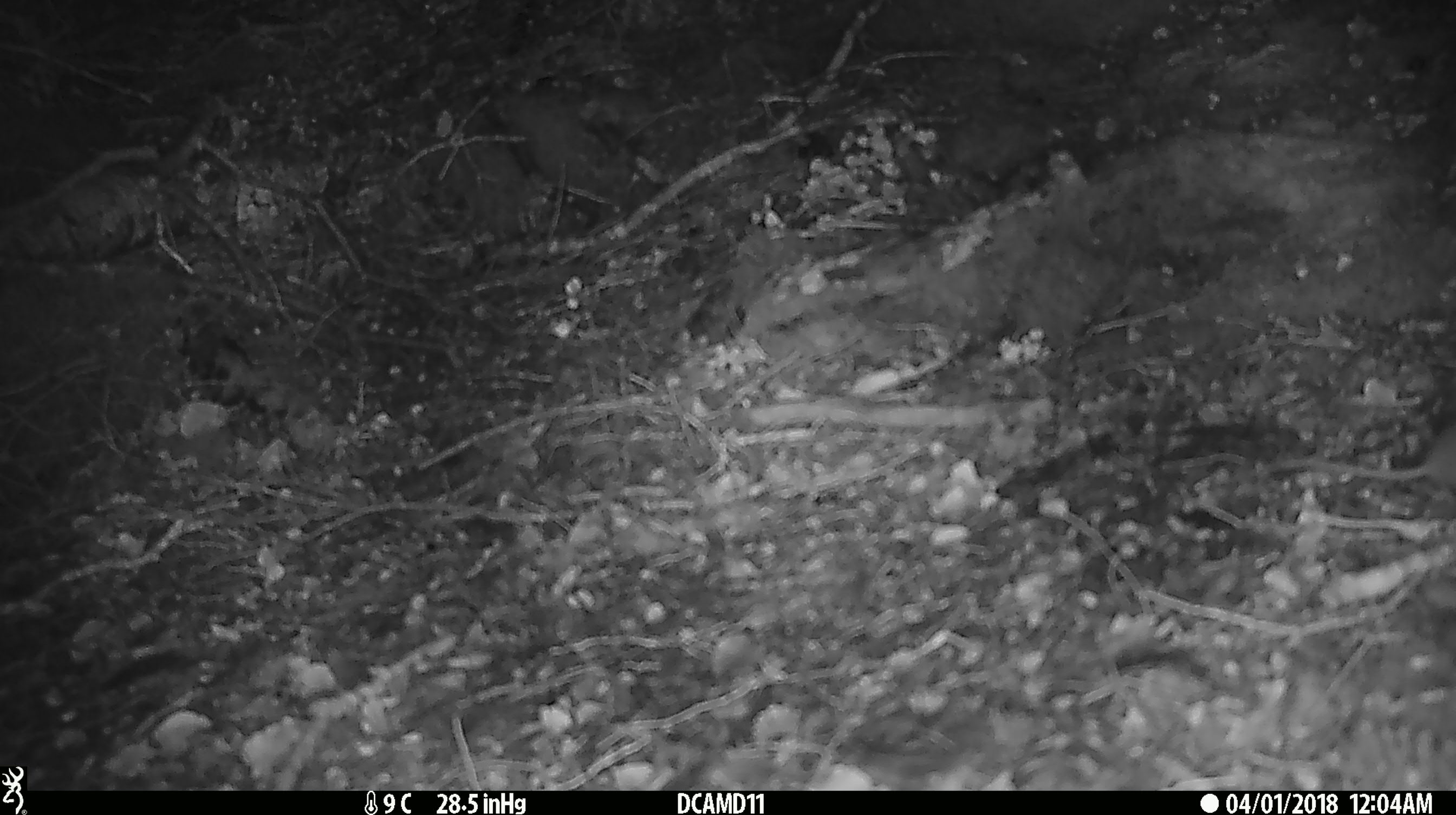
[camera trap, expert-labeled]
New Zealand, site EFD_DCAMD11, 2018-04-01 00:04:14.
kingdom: Animalia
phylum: Chordata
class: Mammalia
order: Rodentia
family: Muridae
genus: Mus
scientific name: Mus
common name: mouse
Mouse (Mus).